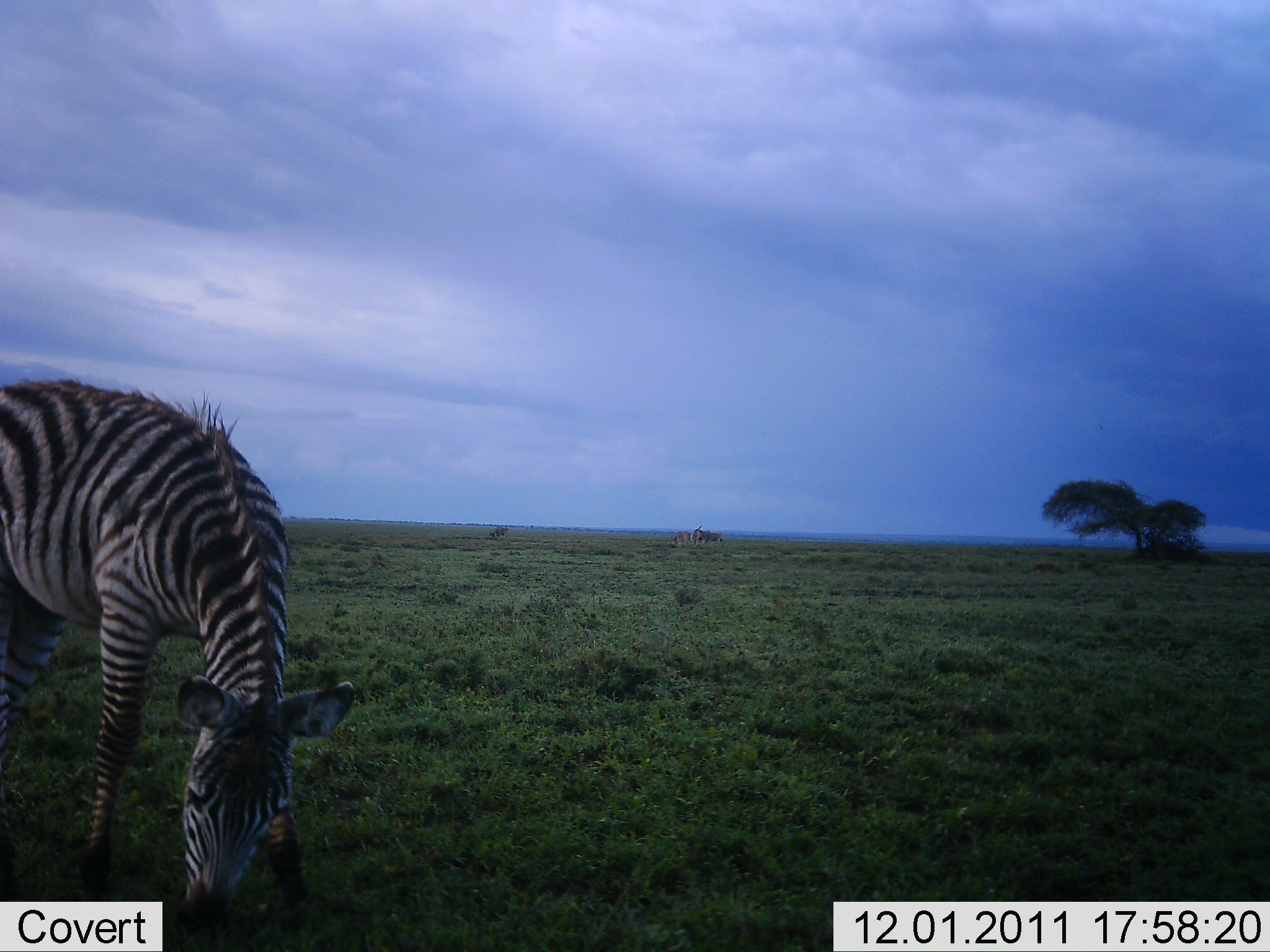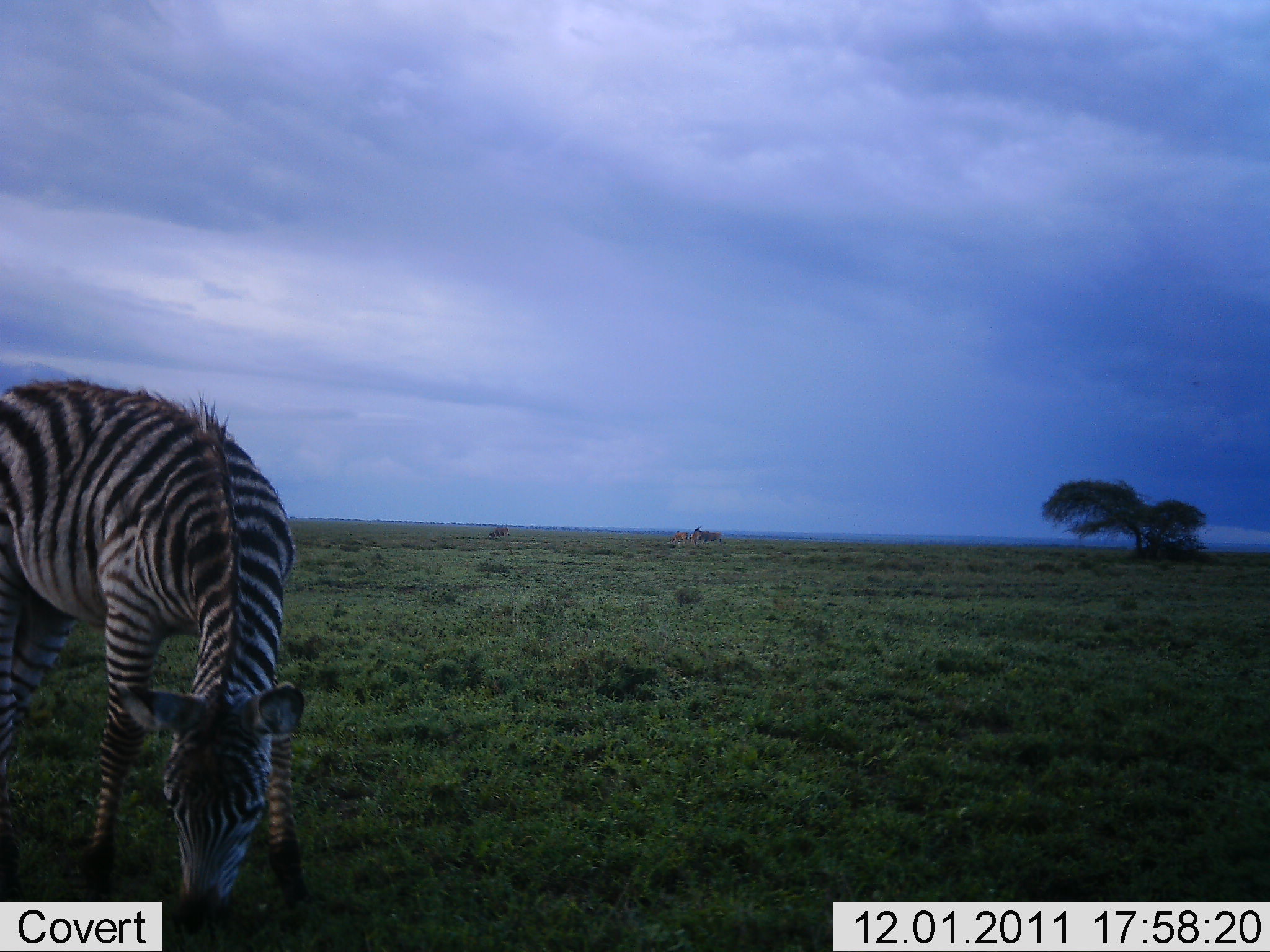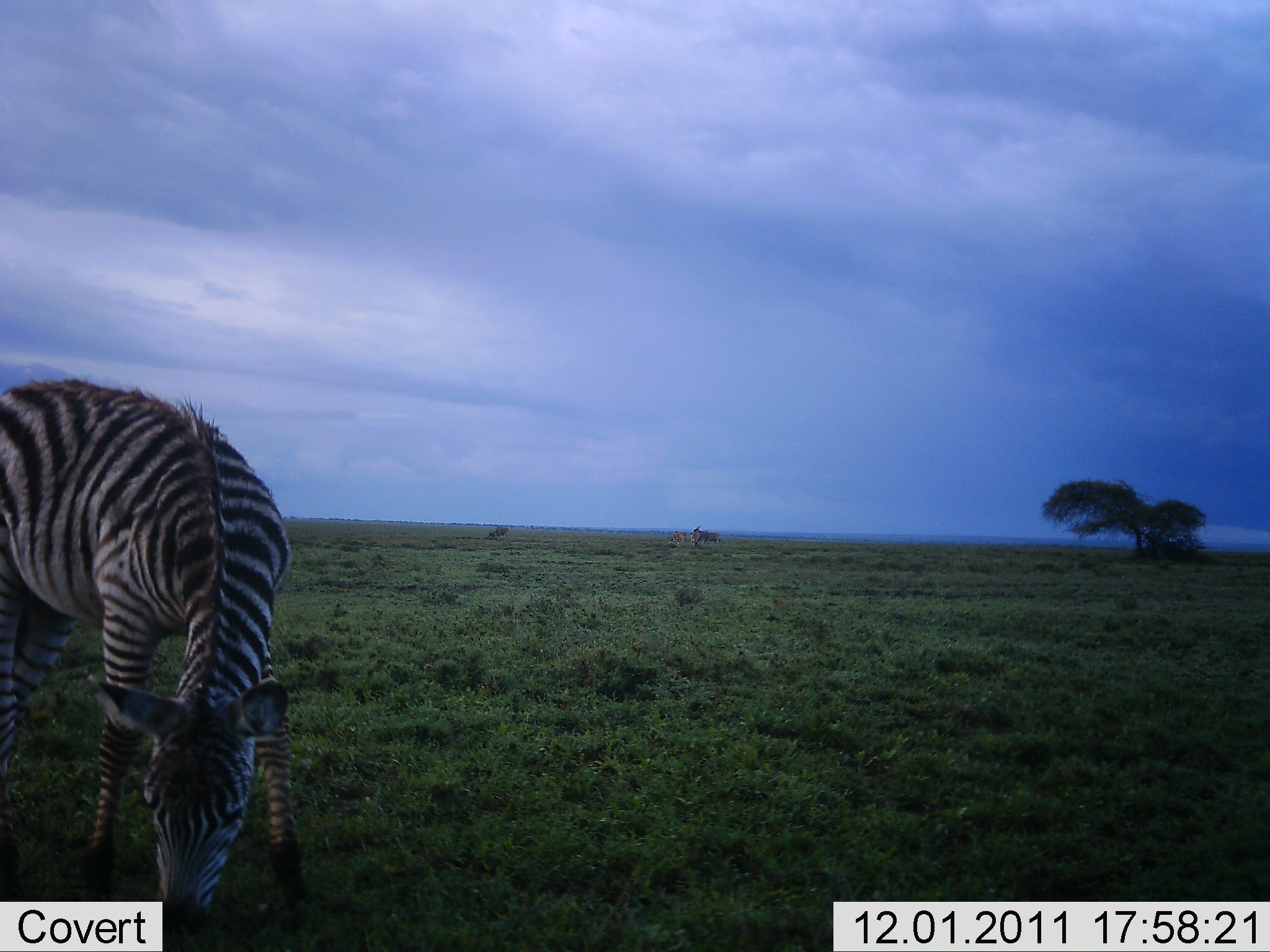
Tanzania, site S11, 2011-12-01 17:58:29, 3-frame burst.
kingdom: Animalia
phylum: Chordata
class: Mammalia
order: Perissodactyla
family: Equidae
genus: Equus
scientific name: Equus quagga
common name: plains zebra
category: zebra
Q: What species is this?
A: Zebra (plains zebra) (Equus quagga).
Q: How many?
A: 1.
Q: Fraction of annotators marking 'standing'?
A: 12%.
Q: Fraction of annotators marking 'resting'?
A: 0%.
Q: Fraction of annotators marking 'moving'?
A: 0%.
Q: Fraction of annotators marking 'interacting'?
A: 0%.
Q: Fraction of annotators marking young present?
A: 0%.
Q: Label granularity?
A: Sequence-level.